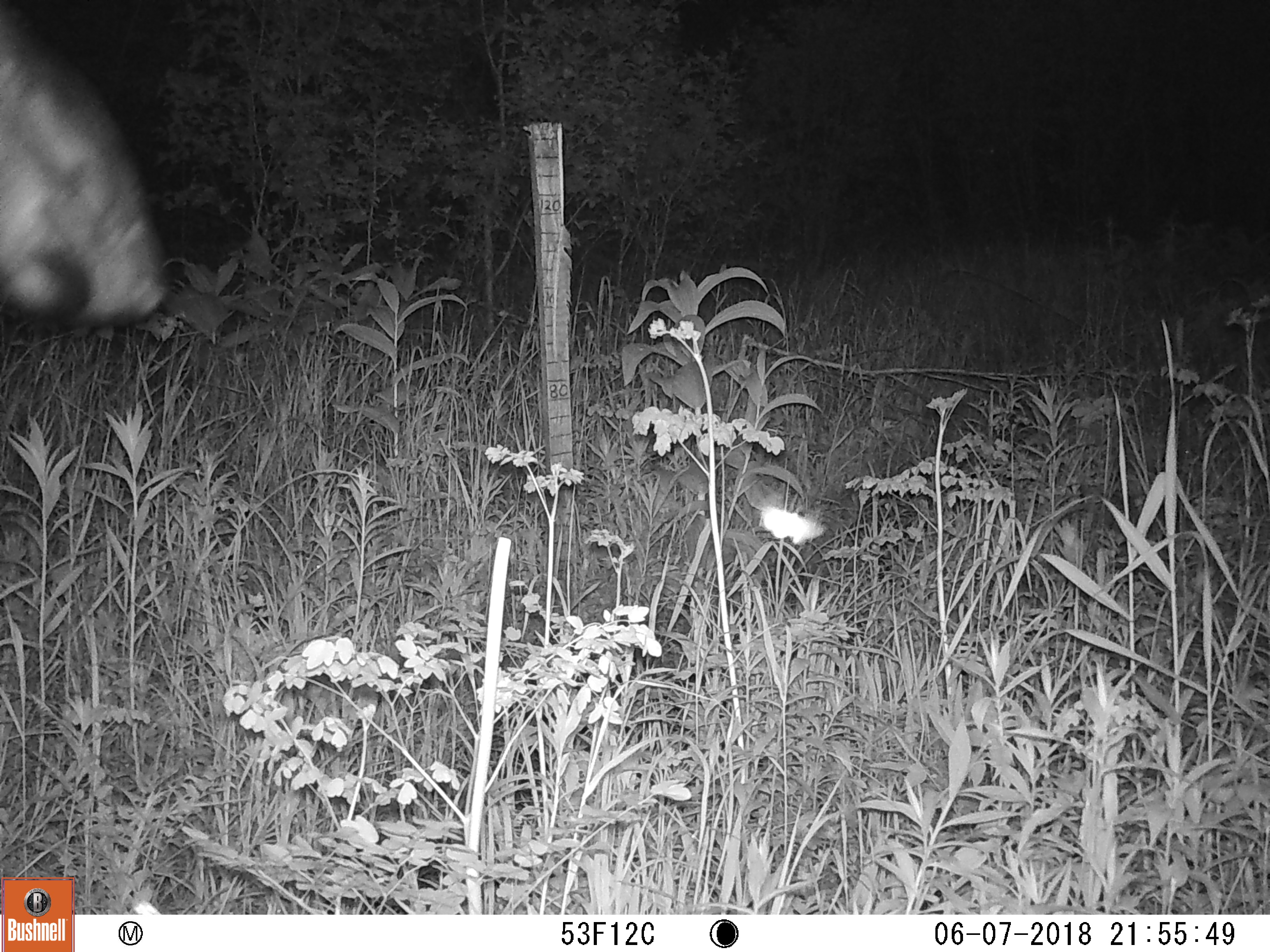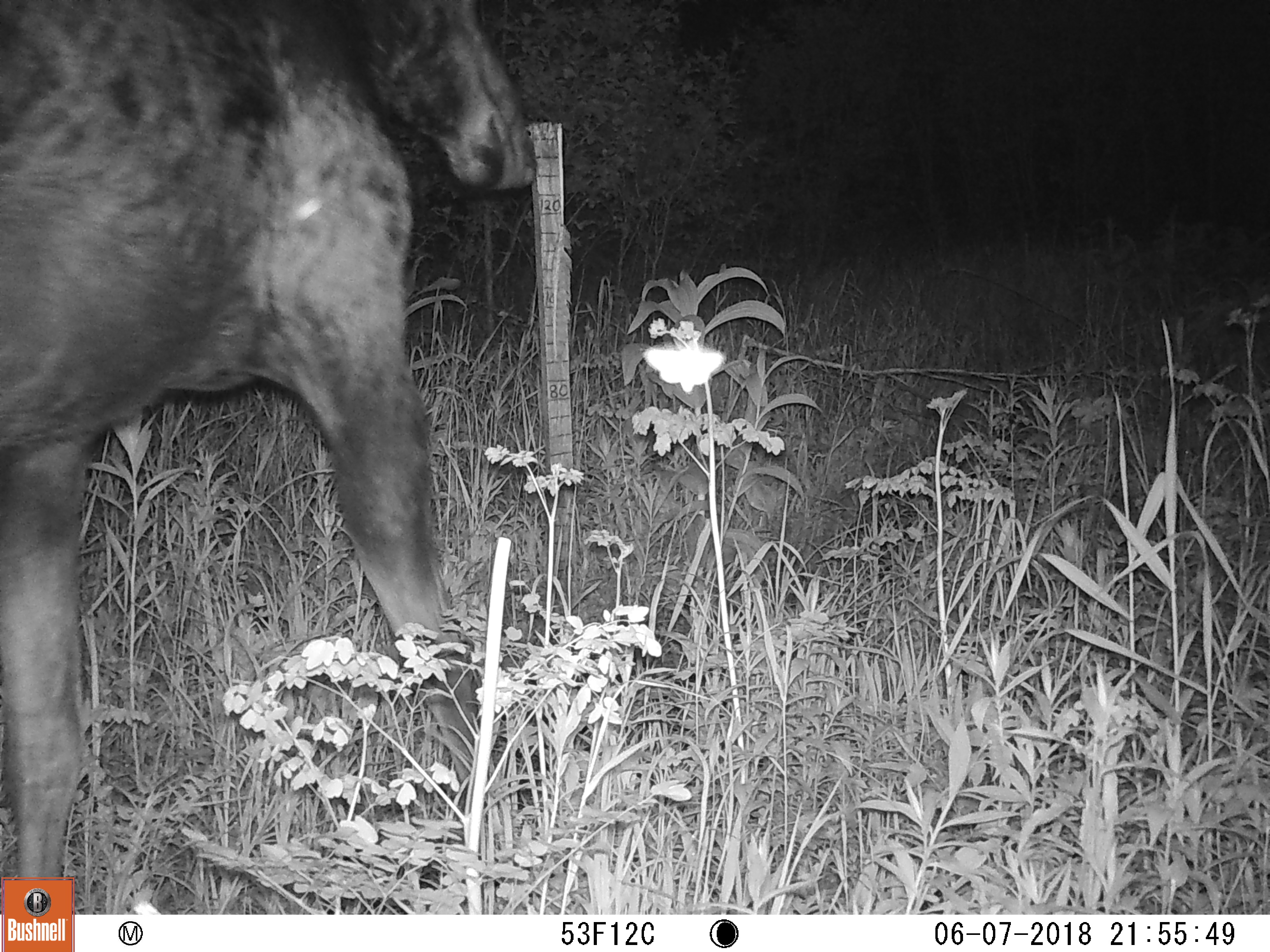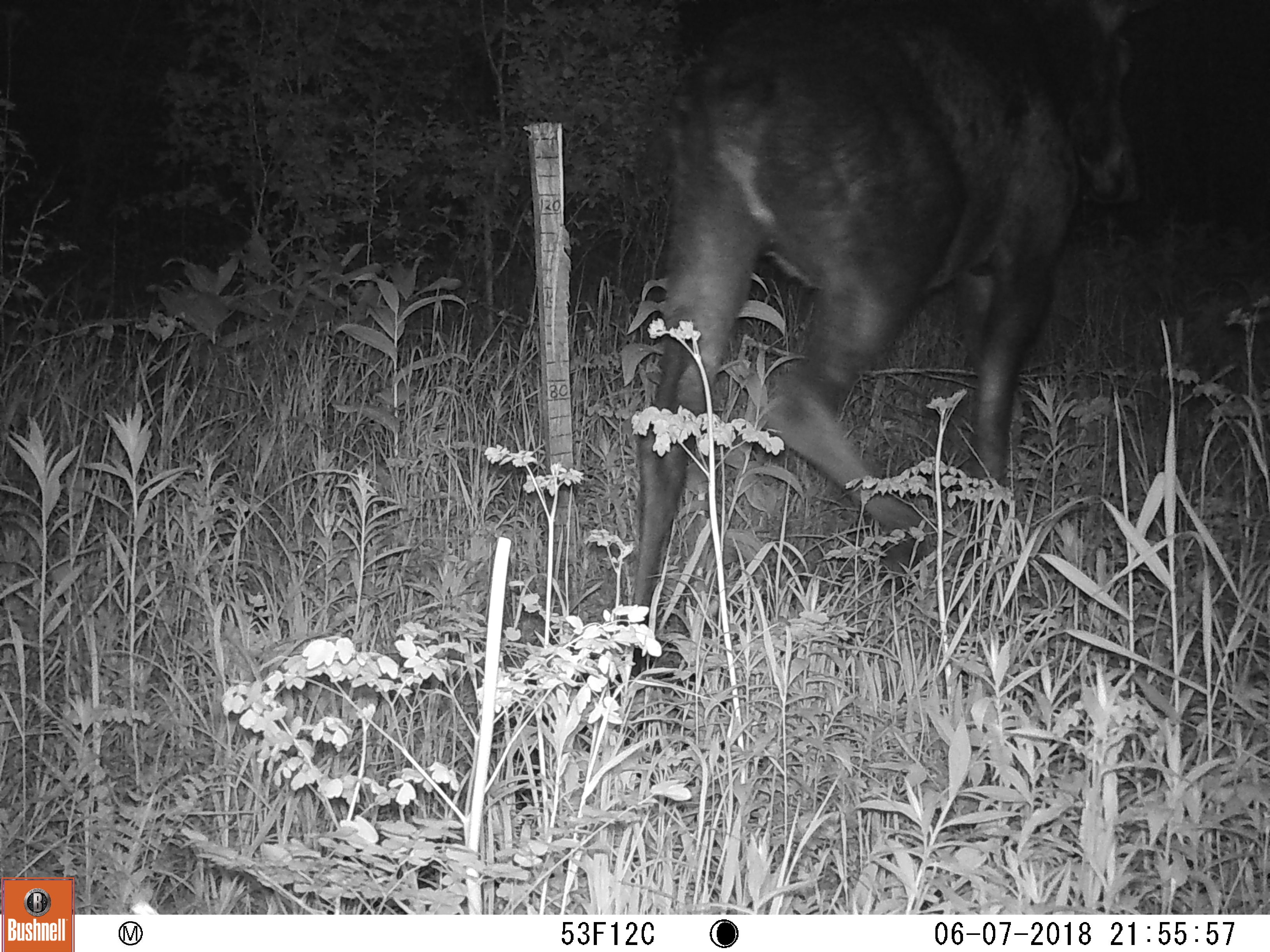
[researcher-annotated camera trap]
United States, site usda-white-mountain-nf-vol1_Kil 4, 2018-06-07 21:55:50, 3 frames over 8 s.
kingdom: Animalia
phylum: Chordata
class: Mammalia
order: Artiodactyla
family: Cervidae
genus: Alces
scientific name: Alces alces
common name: moose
Moose (Alces alces).